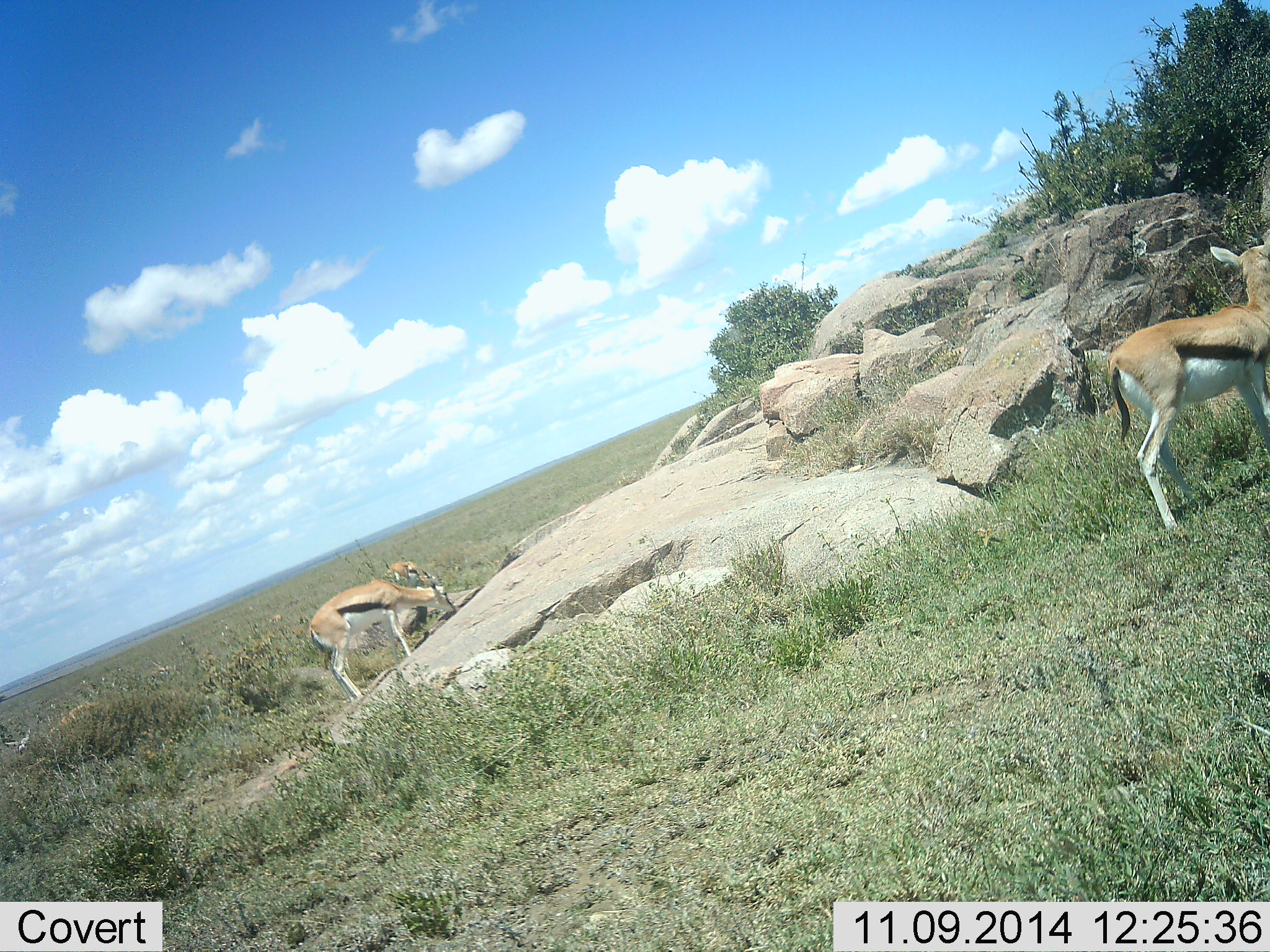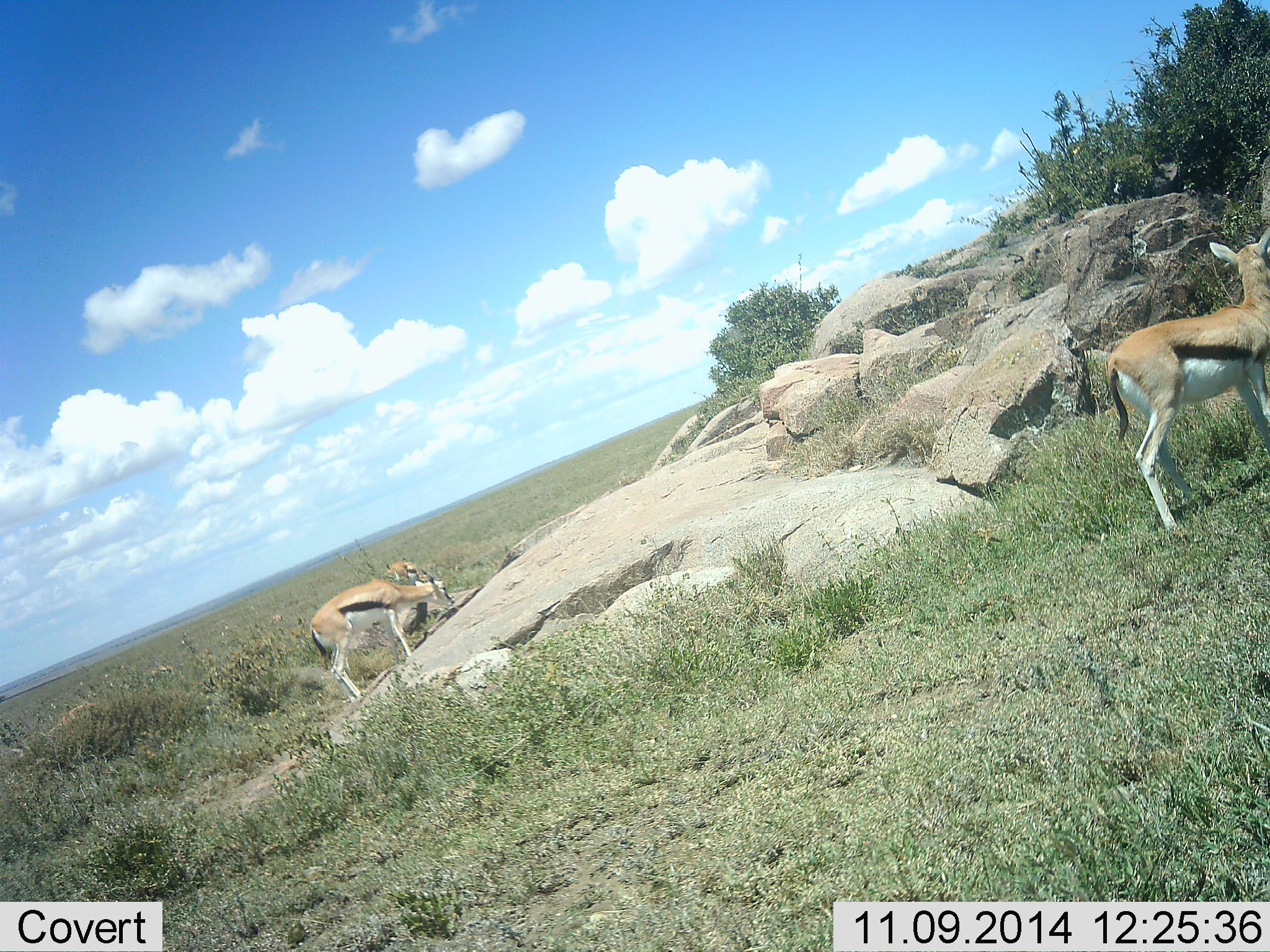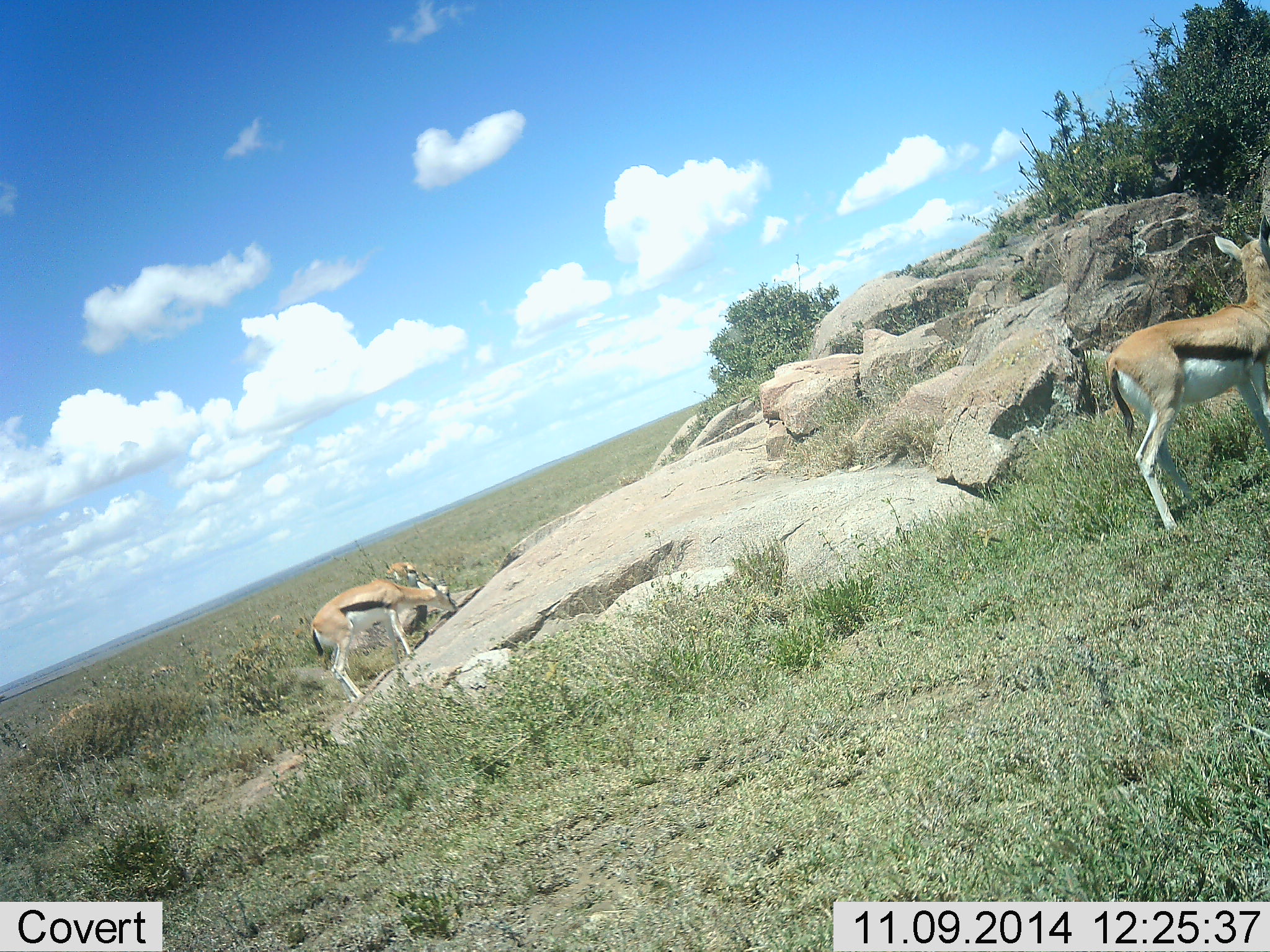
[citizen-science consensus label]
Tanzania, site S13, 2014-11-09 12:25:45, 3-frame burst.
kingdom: Animalia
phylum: Chordata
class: Mammalia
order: Artiodactyla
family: Bovidae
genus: Eudorcas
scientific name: Eudorcas thomsonii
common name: thomson's gazelle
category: gazellethomsons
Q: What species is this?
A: Gazellethomsons (thomson's gazelle) (Eudorcas thomsonii).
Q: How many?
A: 3.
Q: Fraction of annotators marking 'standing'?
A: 90%.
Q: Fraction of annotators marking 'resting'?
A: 0%.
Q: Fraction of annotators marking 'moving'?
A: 10%.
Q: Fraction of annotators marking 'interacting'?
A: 0%.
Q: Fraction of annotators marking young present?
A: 0%.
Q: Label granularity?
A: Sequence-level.